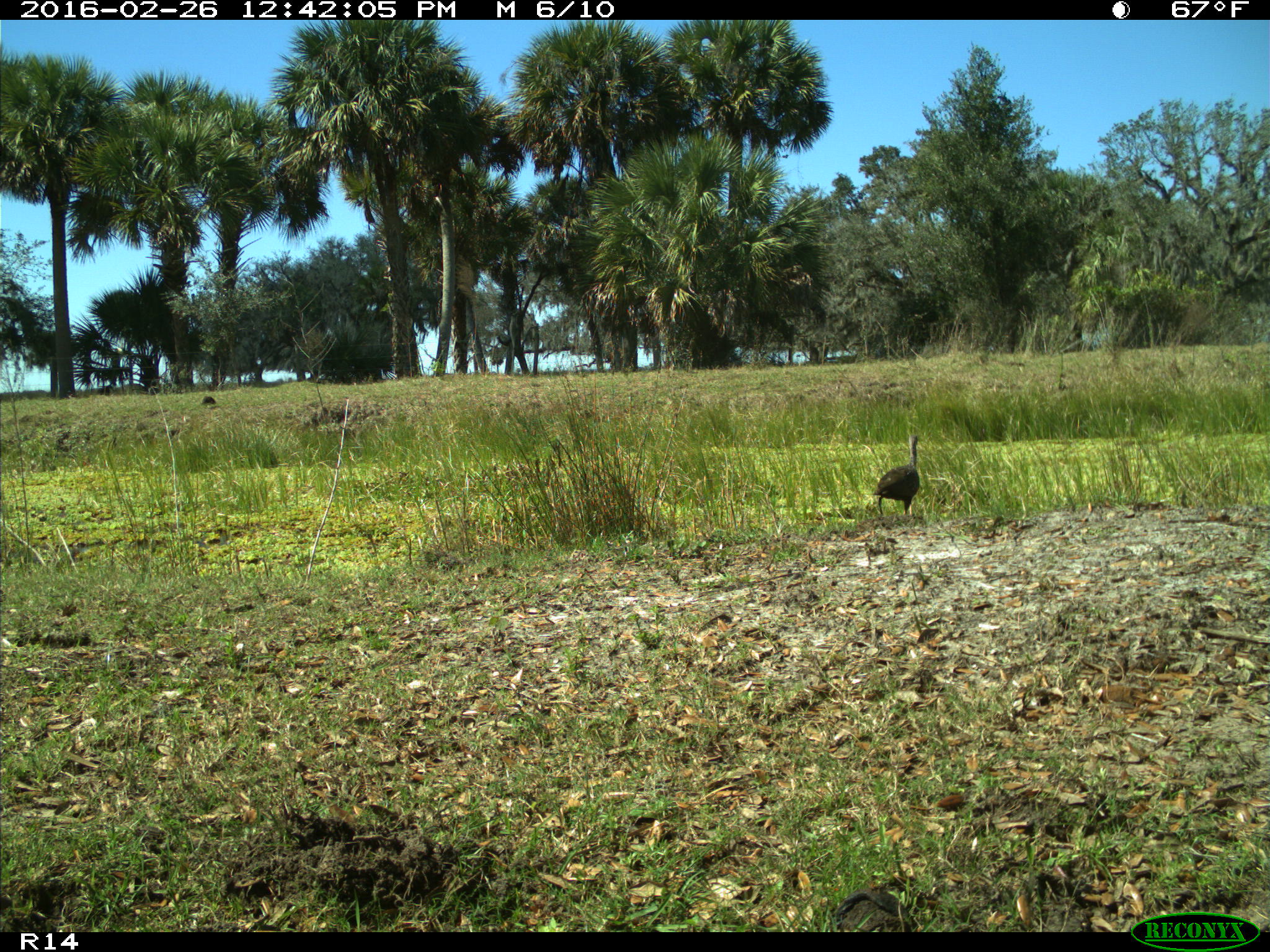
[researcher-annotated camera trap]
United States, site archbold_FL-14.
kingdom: Animalia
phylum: Chordata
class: Aves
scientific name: Aves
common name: birds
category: unidentified bird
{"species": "unidentified bird (birds) (Aves)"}